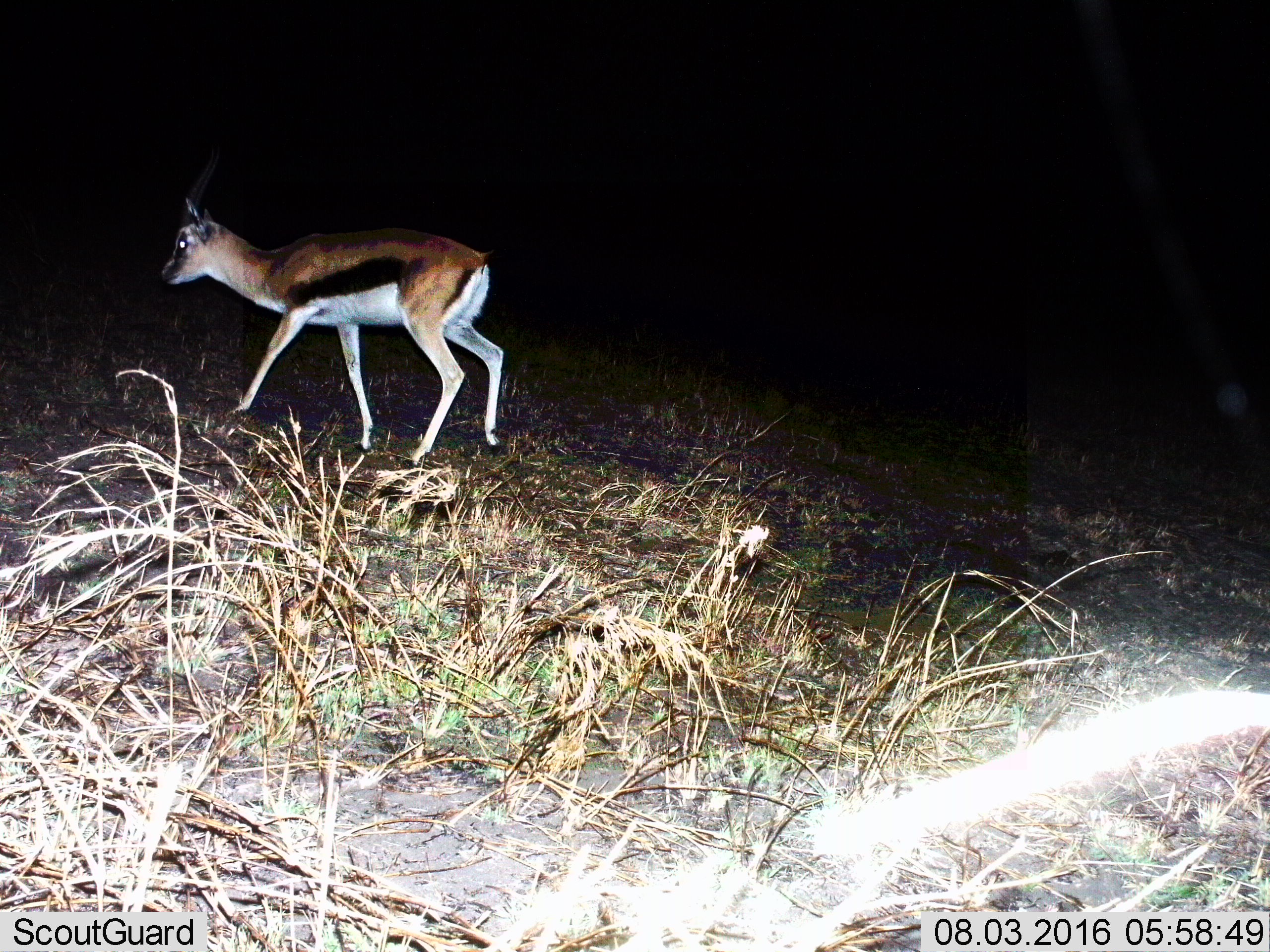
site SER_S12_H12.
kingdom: Animalia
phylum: Chordata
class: Mammalia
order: Artiodactyla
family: Bovidae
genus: Eudorcas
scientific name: Eudorcas thomsonii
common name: thomson's gazelle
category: gazellethomsons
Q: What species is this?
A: Gazellethomsons (thomson's gazelle) (Eudorcas thomsonii).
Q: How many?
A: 1.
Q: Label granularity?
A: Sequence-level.